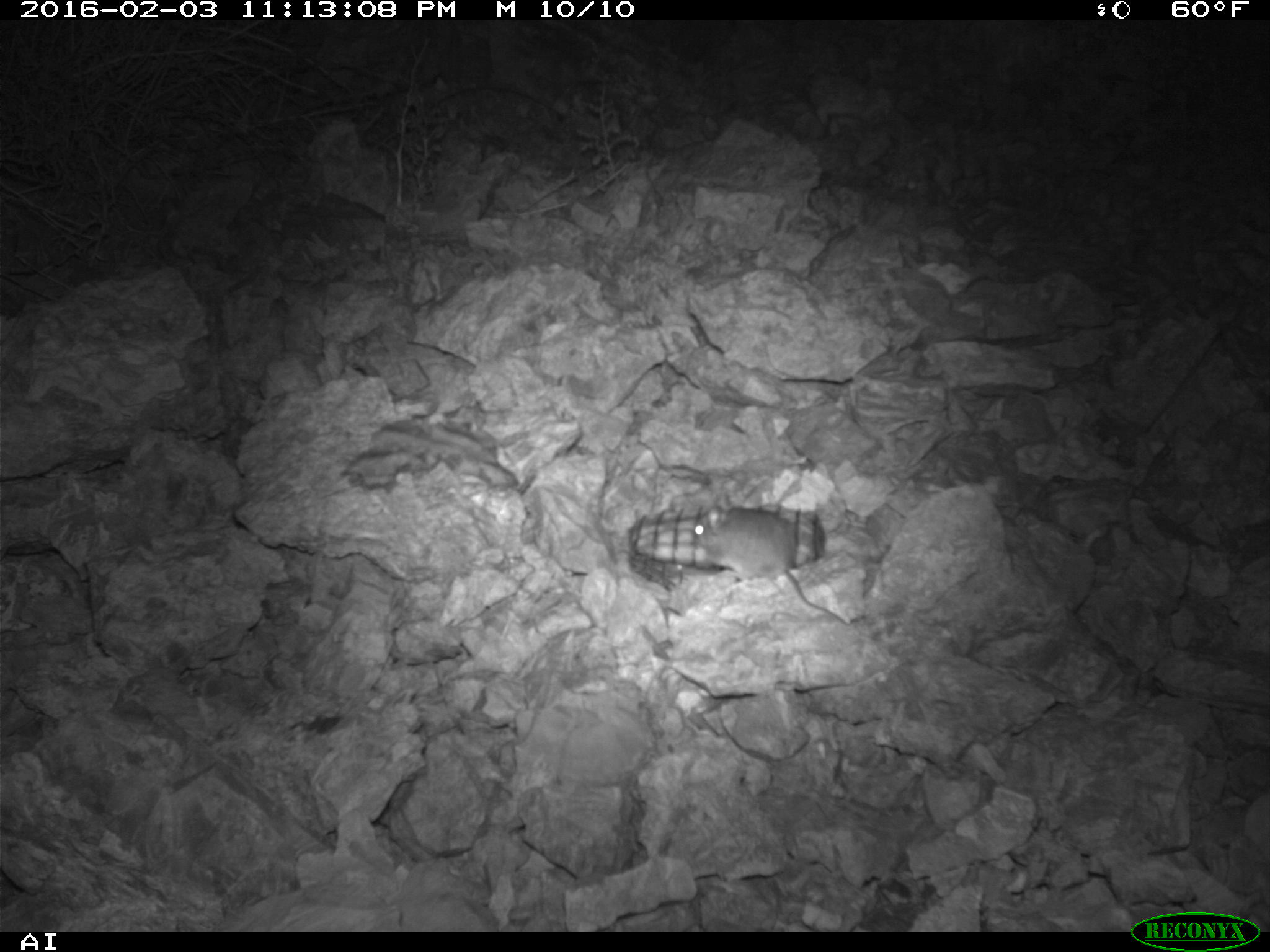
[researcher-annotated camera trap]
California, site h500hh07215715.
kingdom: Animalia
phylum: Chordata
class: Mammalia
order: Rodentia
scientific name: Rodentia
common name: rodent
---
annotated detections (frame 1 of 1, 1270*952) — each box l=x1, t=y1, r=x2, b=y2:
rodent: l=691, t=490, r=850, b=626